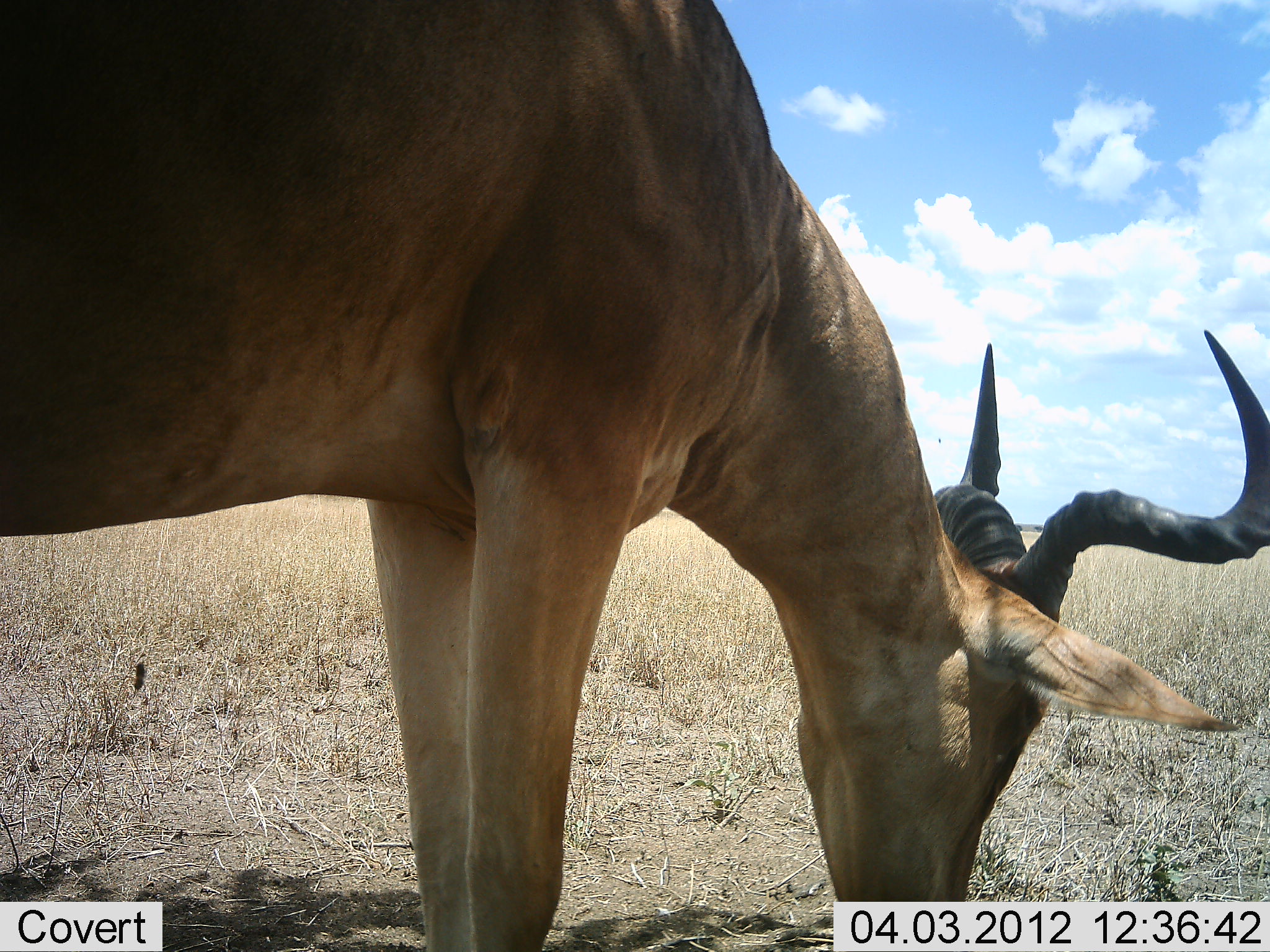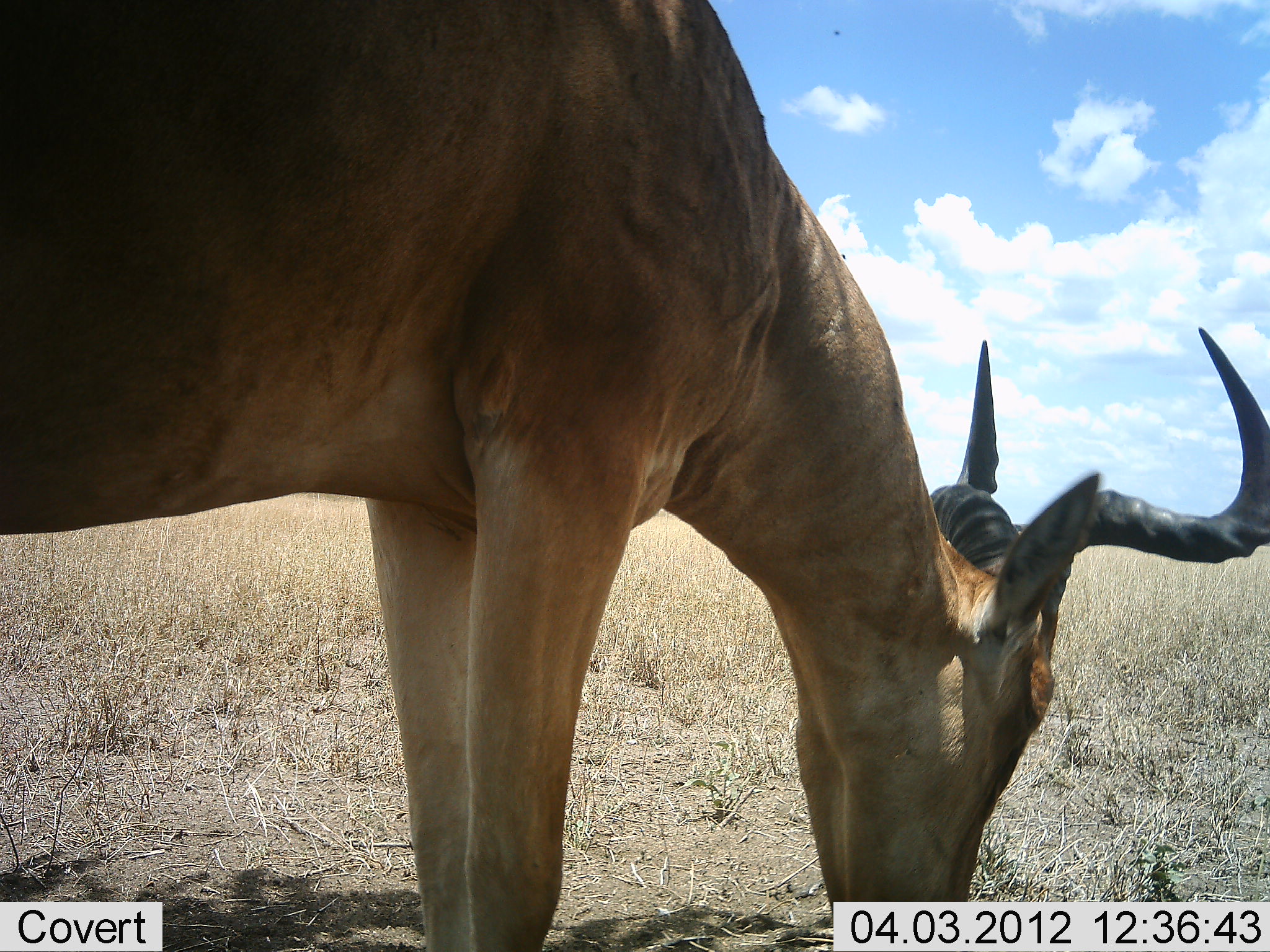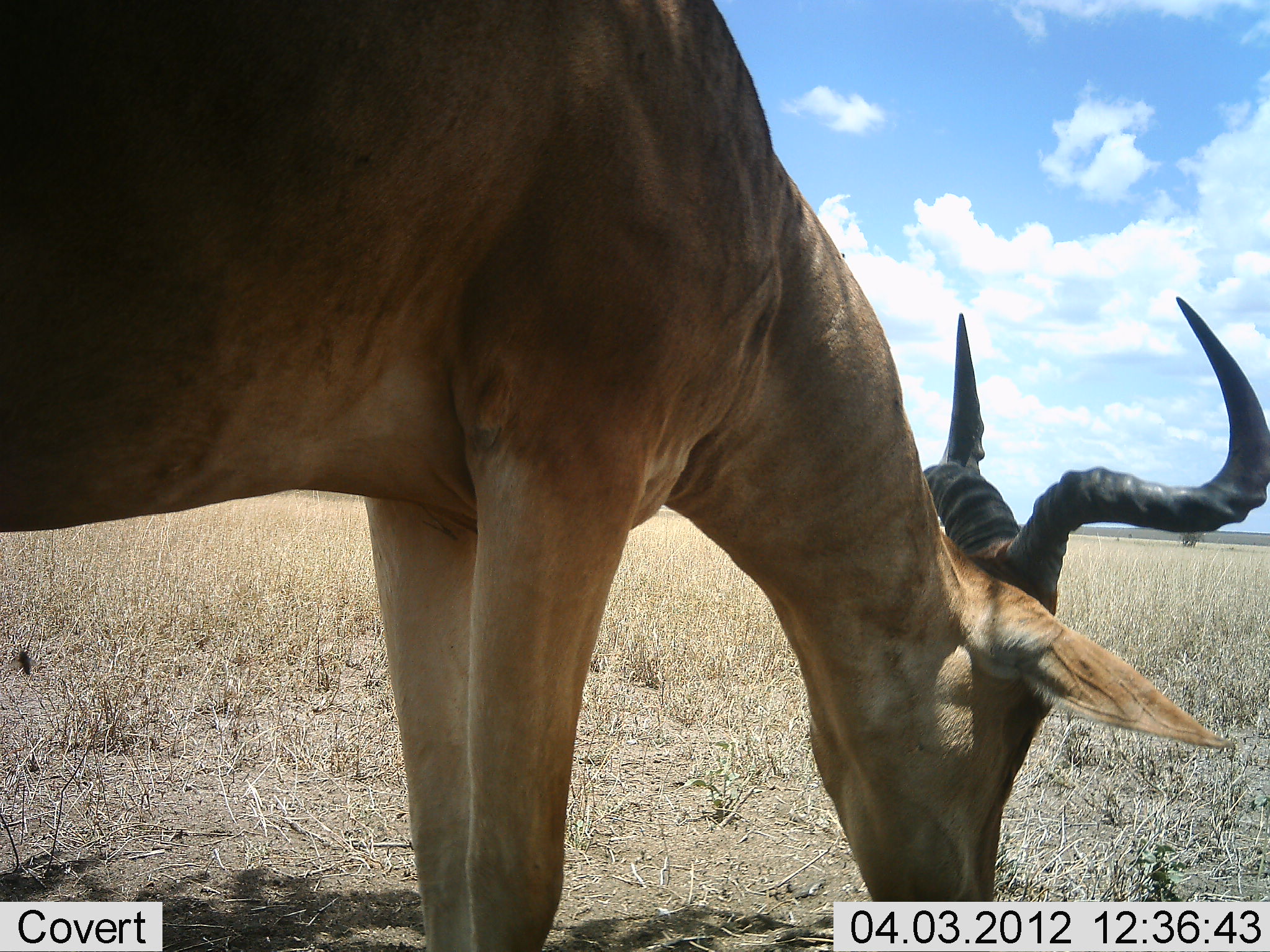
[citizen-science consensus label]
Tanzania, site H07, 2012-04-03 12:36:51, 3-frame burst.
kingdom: Animalia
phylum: Chordata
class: Mammalia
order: Artiodactyla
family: Bovidae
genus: Alcelaphus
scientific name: Alcelaphus buselaphus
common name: hartebeest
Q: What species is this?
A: Hartebeest (Alcelaphus buselaphus).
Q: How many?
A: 1.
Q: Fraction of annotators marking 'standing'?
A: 22%.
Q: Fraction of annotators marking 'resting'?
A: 0%.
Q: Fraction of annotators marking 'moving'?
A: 0%.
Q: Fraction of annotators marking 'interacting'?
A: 0%.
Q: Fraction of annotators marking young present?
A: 0%.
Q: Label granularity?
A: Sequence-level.